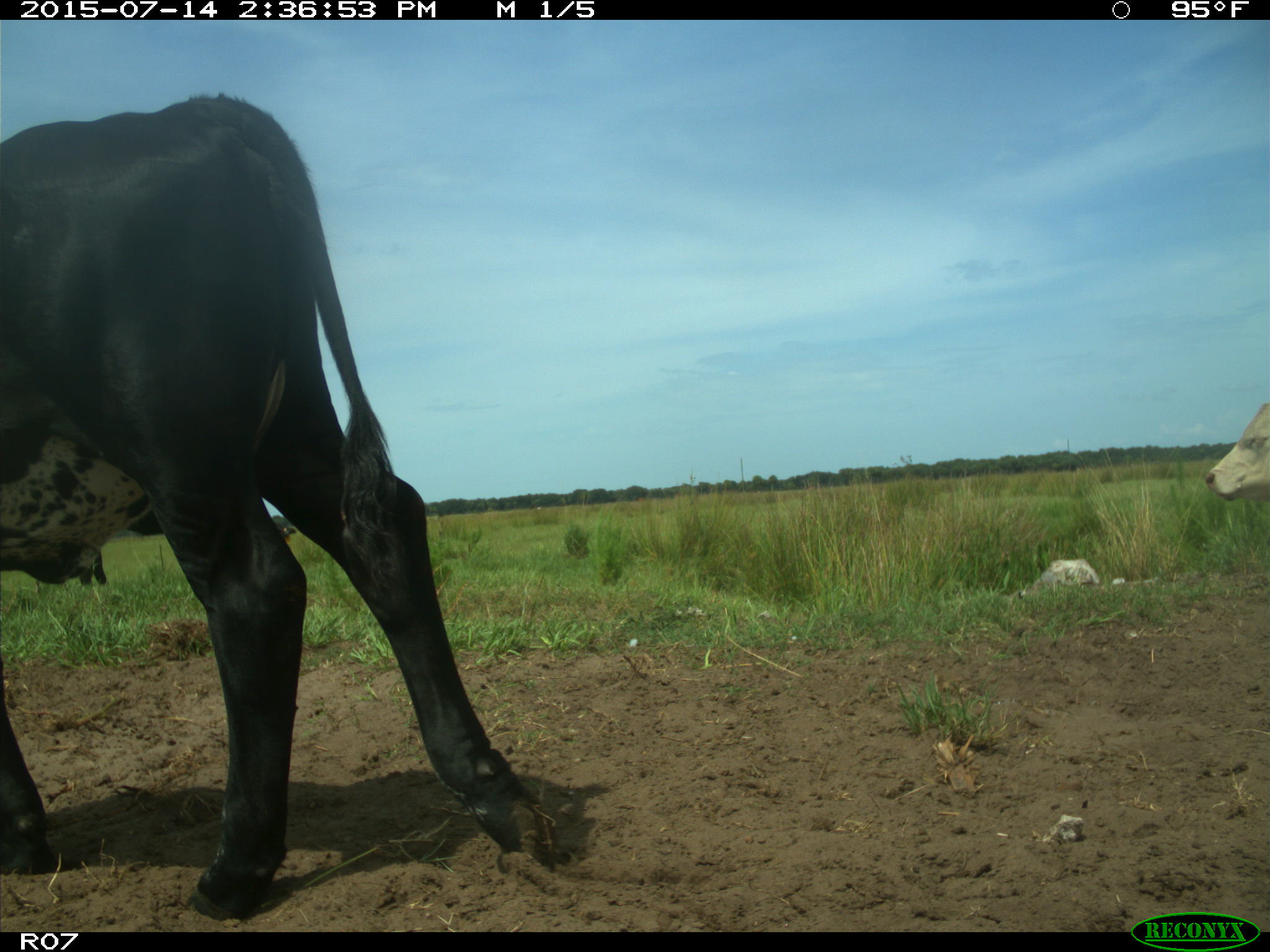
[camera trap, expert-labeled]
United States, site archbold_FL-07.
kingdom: Animalia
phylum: Chordata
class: Mammalia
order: Artiodactyla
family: Bovidae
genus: Bos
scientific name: Bos taurus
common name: domestic cow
Bos taurus (domestic cow).